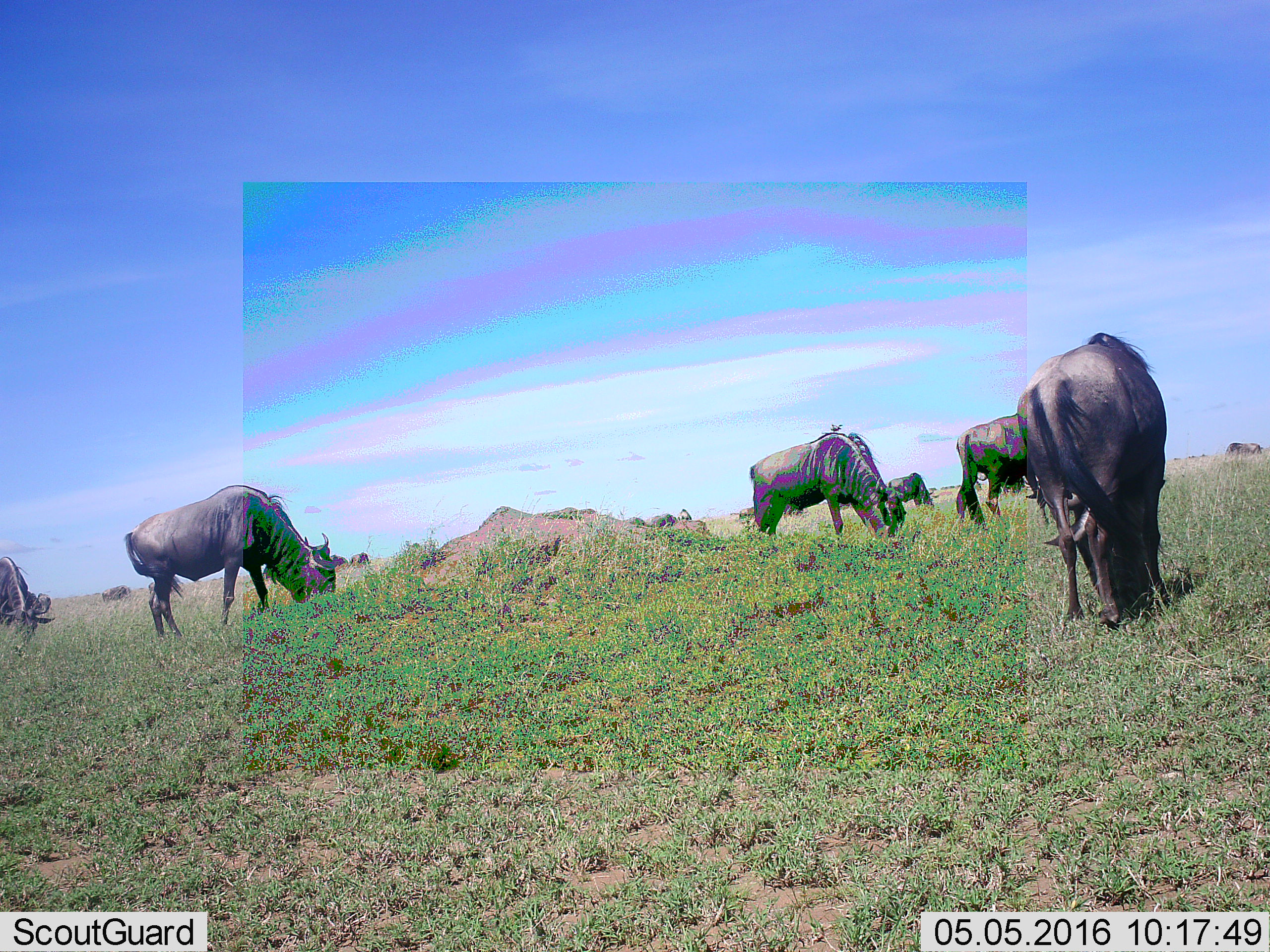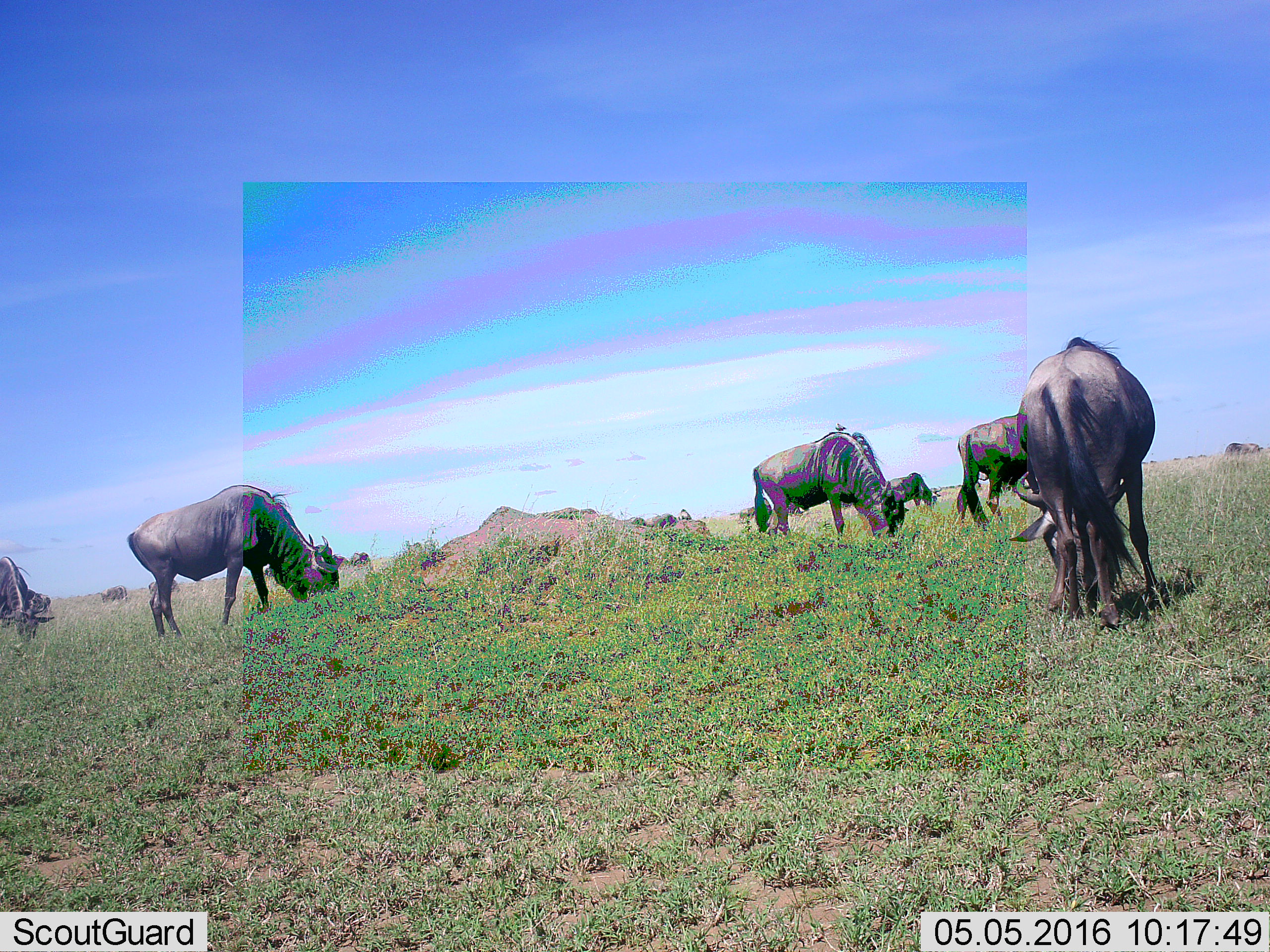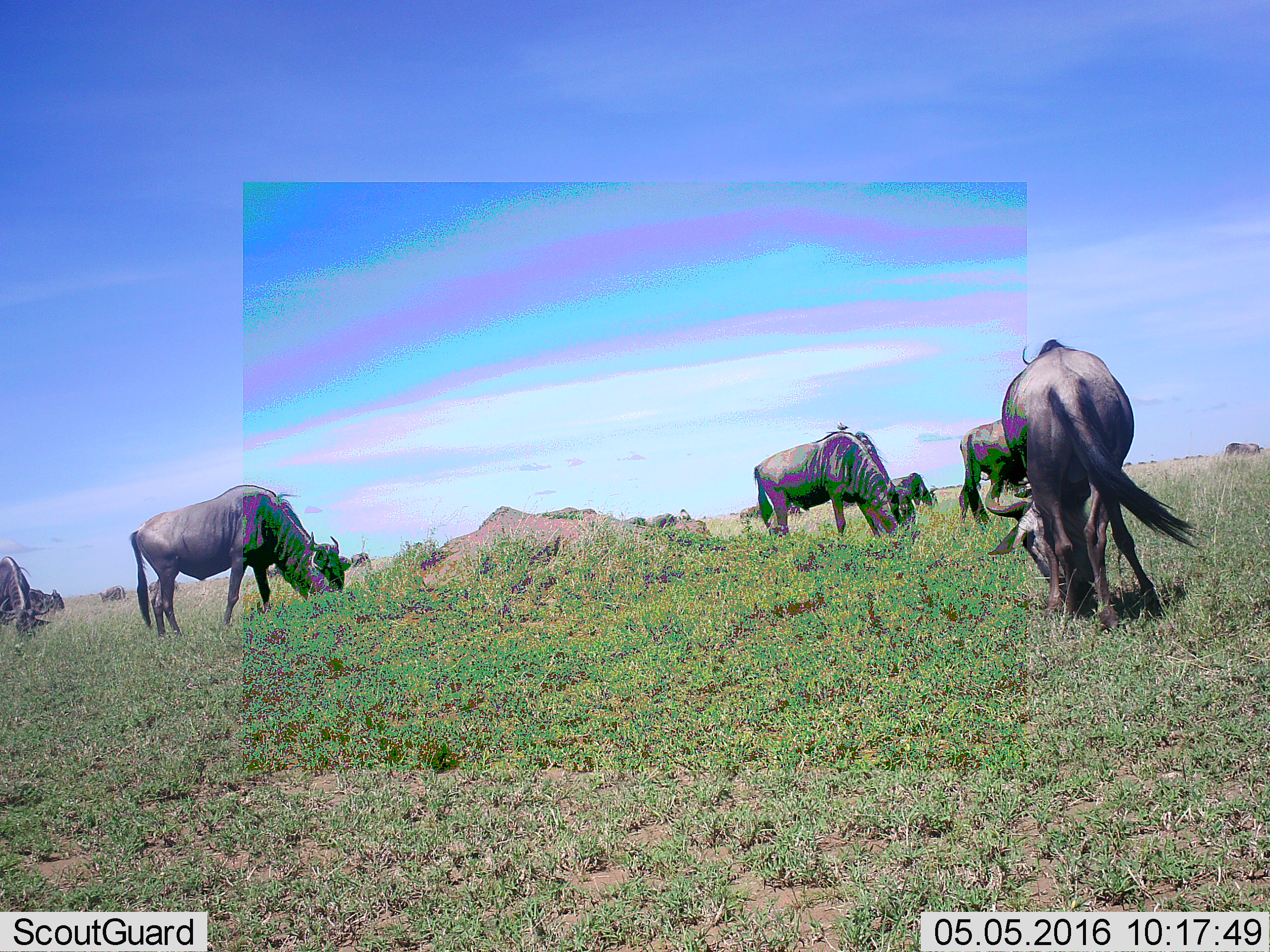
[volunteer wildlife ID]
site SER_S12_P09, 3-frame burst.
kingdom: Animalia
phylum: Chordata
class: Mammalia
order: Artiodactyla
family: Bovidae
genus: Connochaetes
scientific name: Connochaetes taurinus taurinus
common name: blue wildebeest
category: wildebeestblue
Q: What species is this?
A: Wildebeestblue (blue wildebeest) (Connochaetes taurinus taurinus).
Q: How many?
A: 11-50.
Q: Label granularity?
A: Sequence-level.